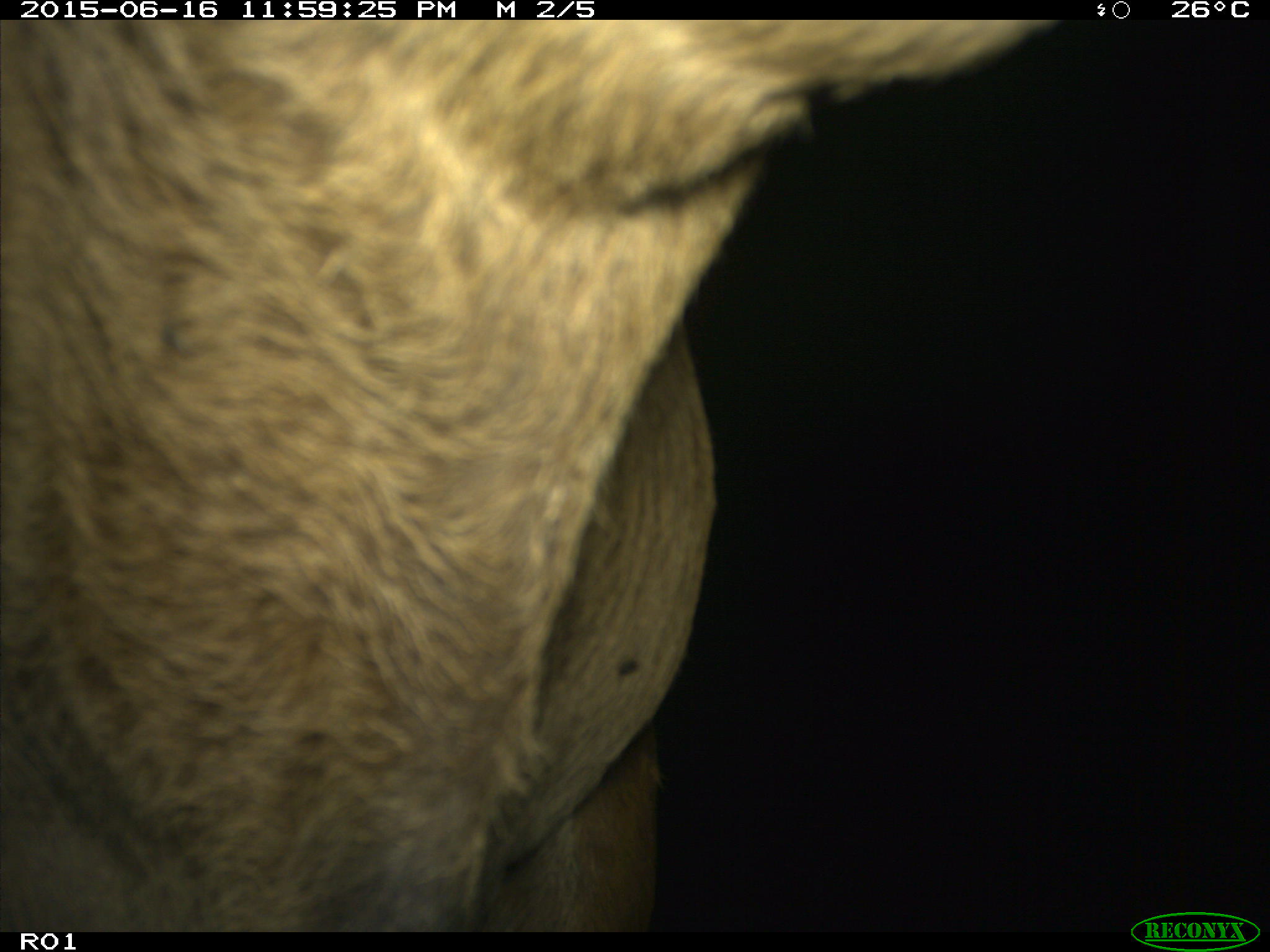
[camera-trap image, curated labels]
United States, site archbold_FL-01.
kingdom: Animalia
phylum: Chordata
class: Mammalia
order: Artiodactyla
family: Bovidae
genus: Bos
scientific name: Bos taurus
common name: domestic cow